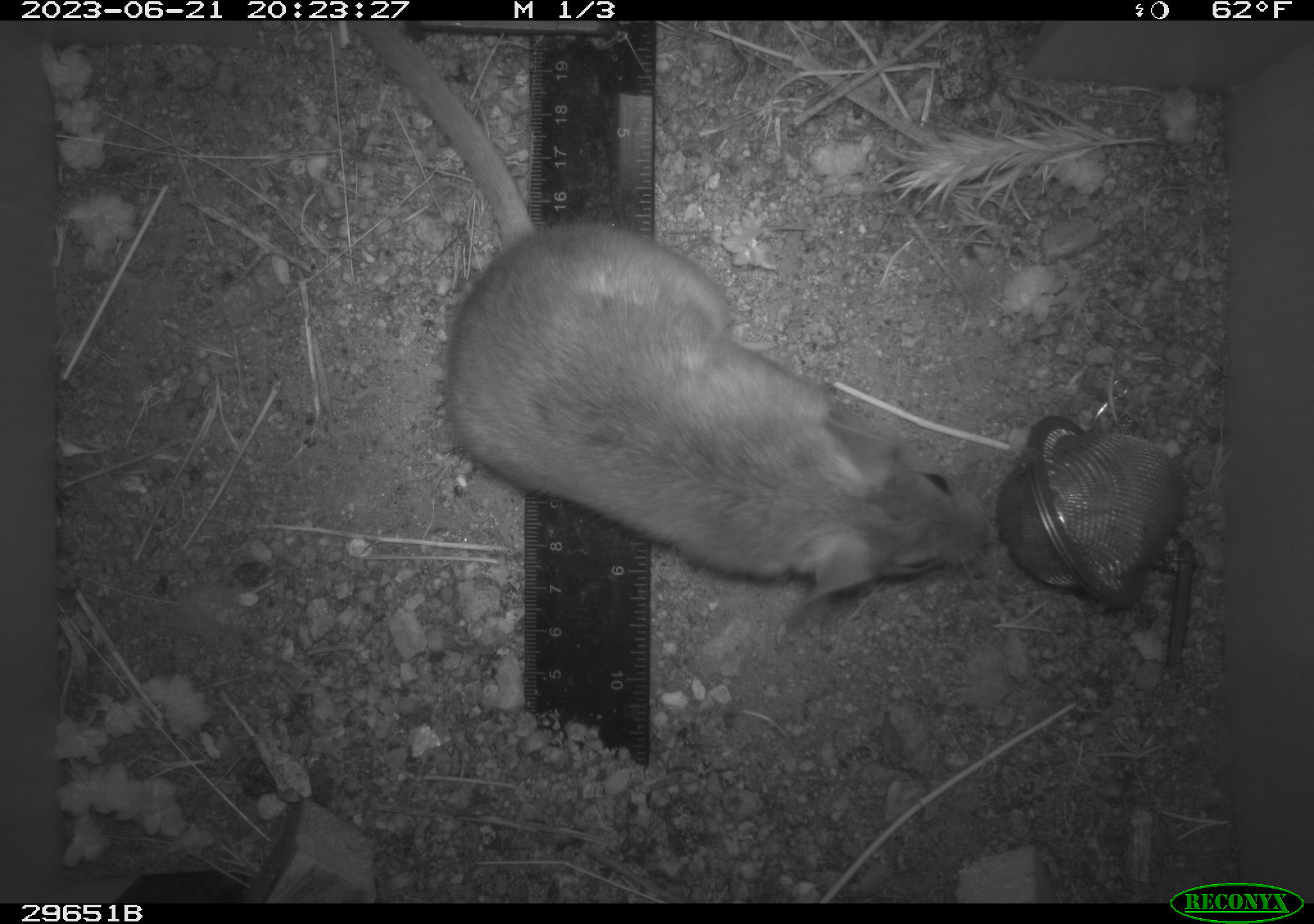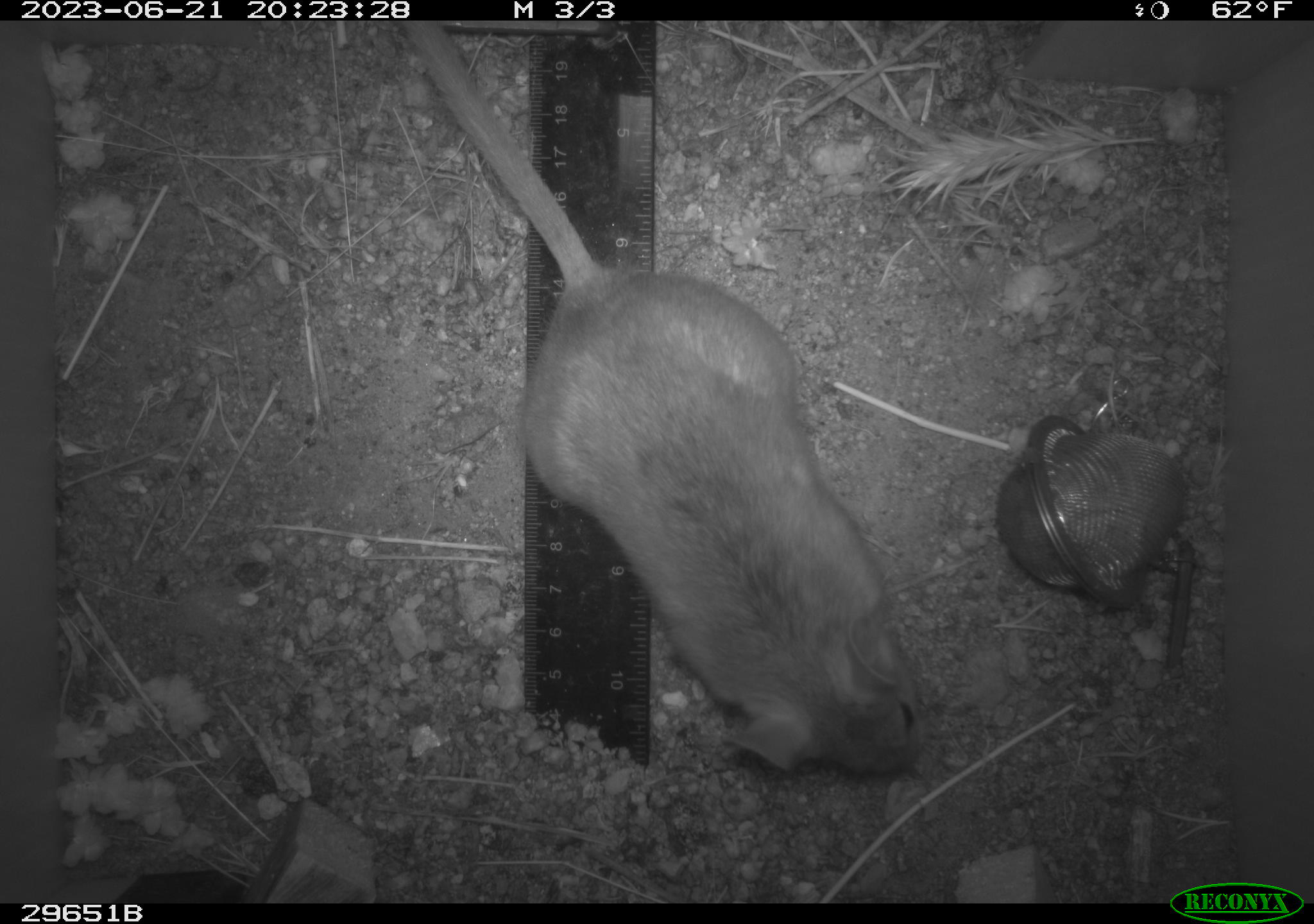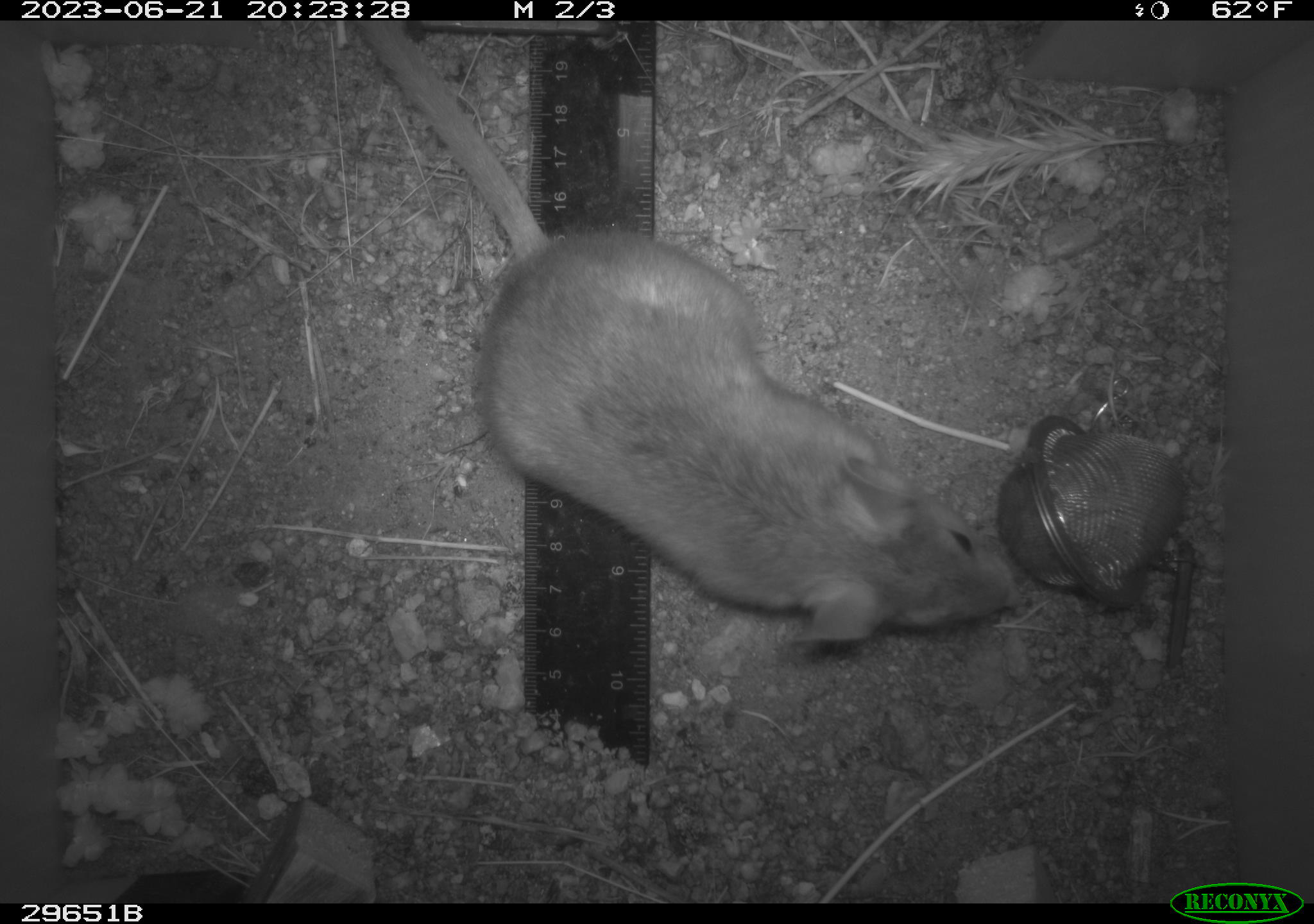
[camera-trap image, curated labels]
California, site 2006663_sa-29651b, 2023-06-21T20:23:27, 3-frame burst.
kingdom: Animalia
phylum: Chordata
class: Mammalia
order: Rodentia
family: Cricetidae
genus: Neotoma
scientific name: Neotoma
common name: pack rat or woodrat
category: neotoma species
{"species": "neotoma species (pack rat or woodrat) (Neotoma)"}